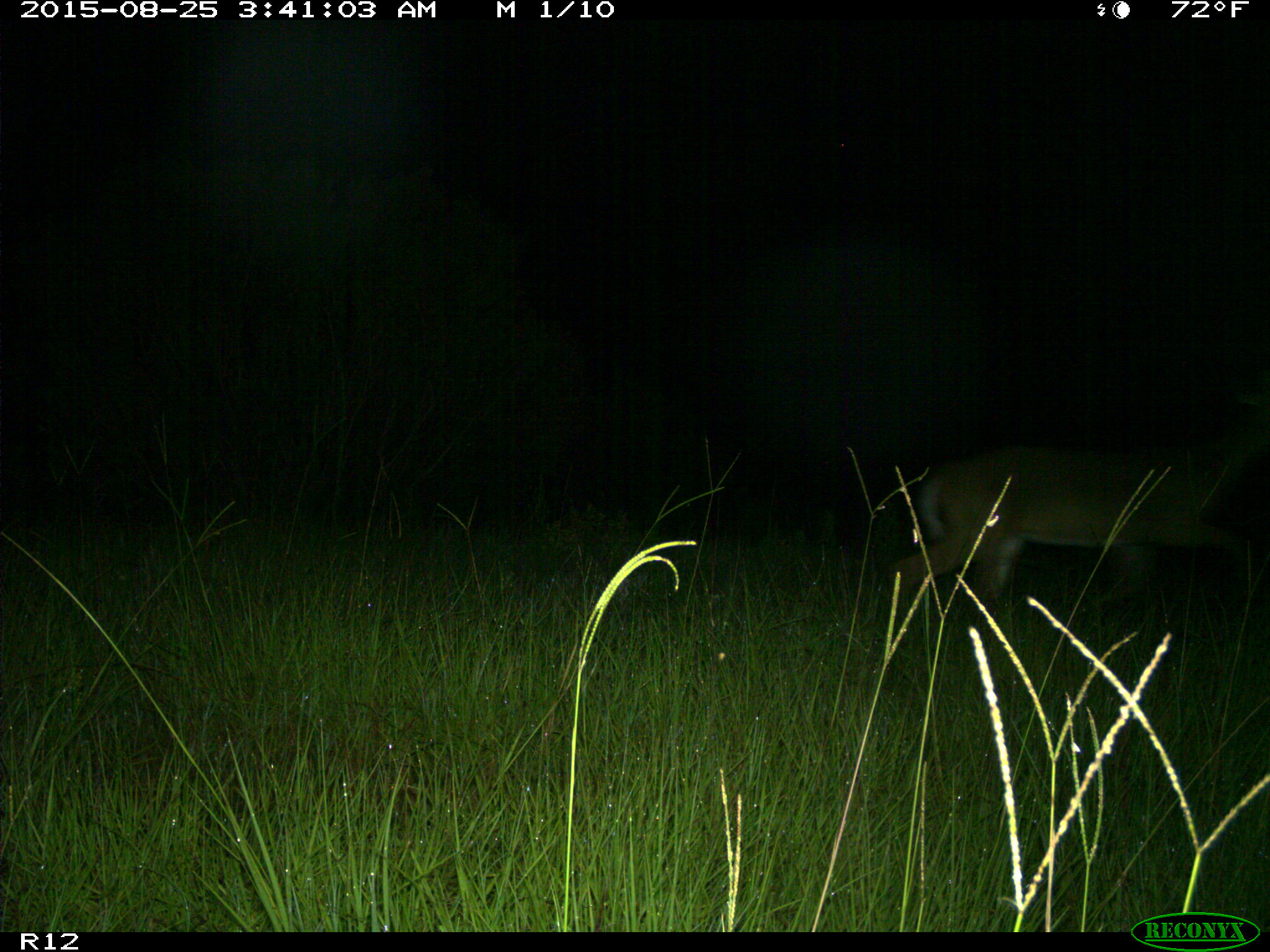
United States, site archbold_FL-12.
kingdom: Animalia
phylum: Chordata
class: Mammalia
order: Artiodactyla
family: Cervidae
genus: Odocoileus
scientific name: Odocoileus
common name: deer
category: unidentified deer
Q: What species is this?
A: Unidentified deer (deer) (Odocoileus).